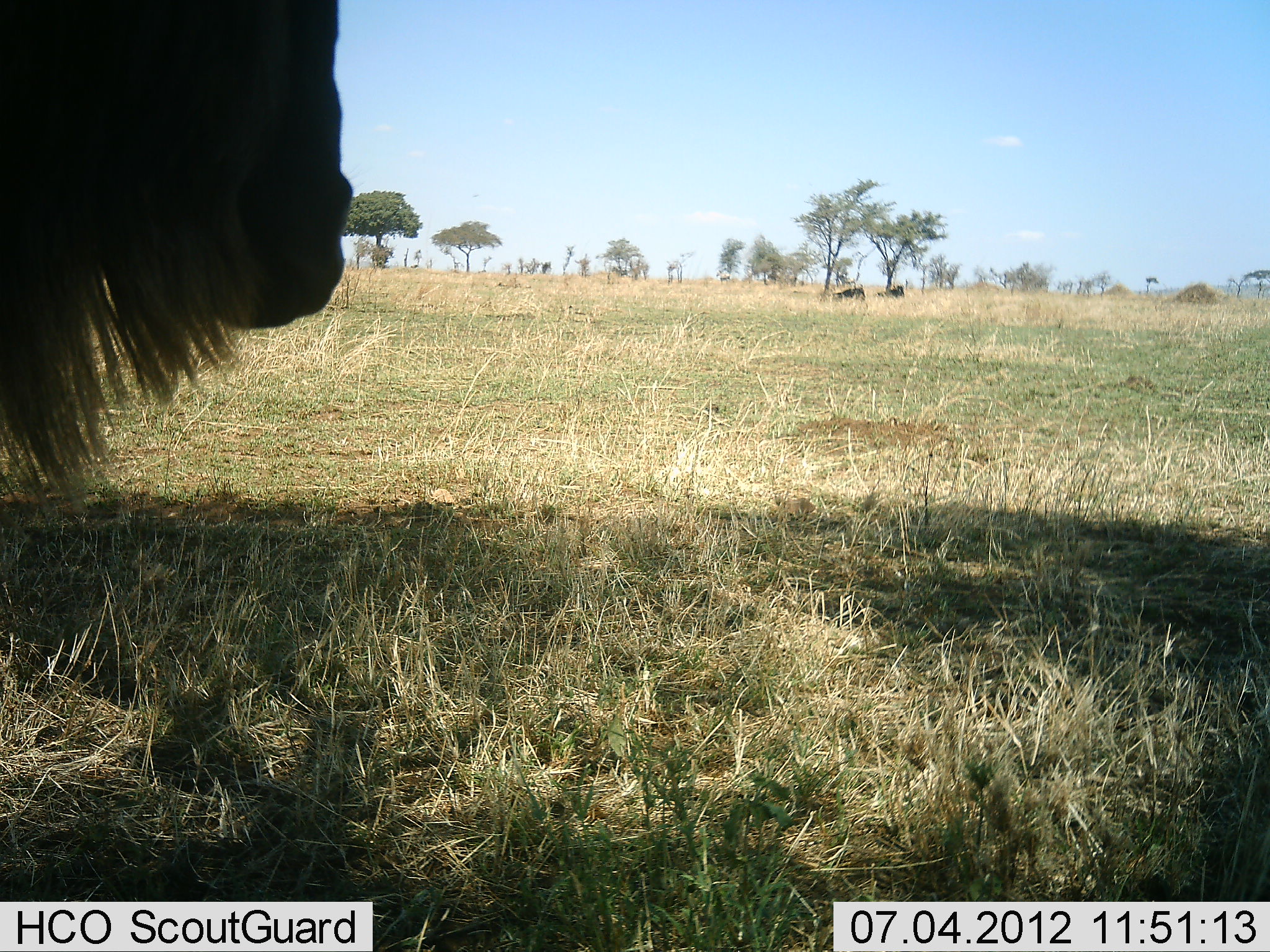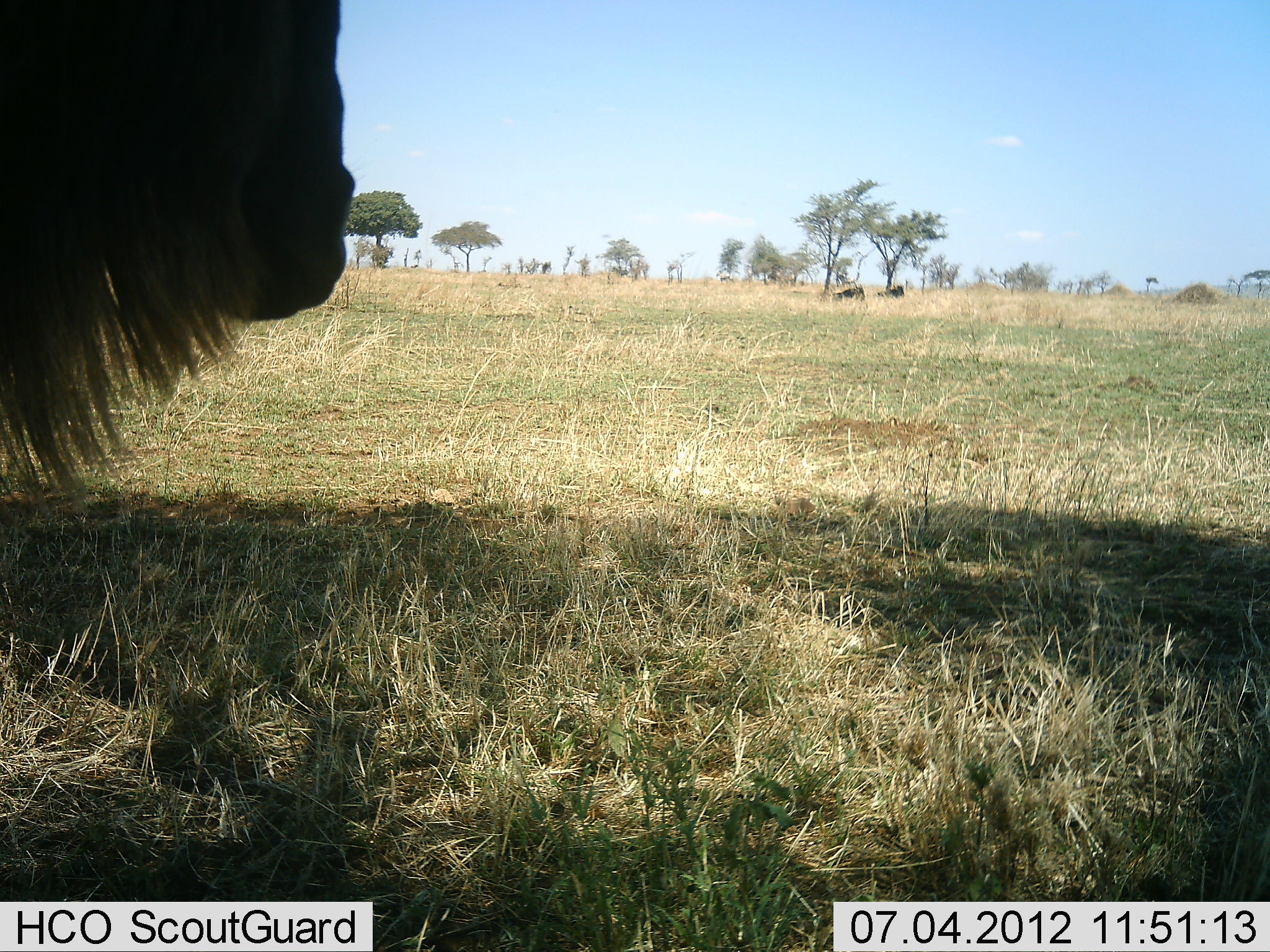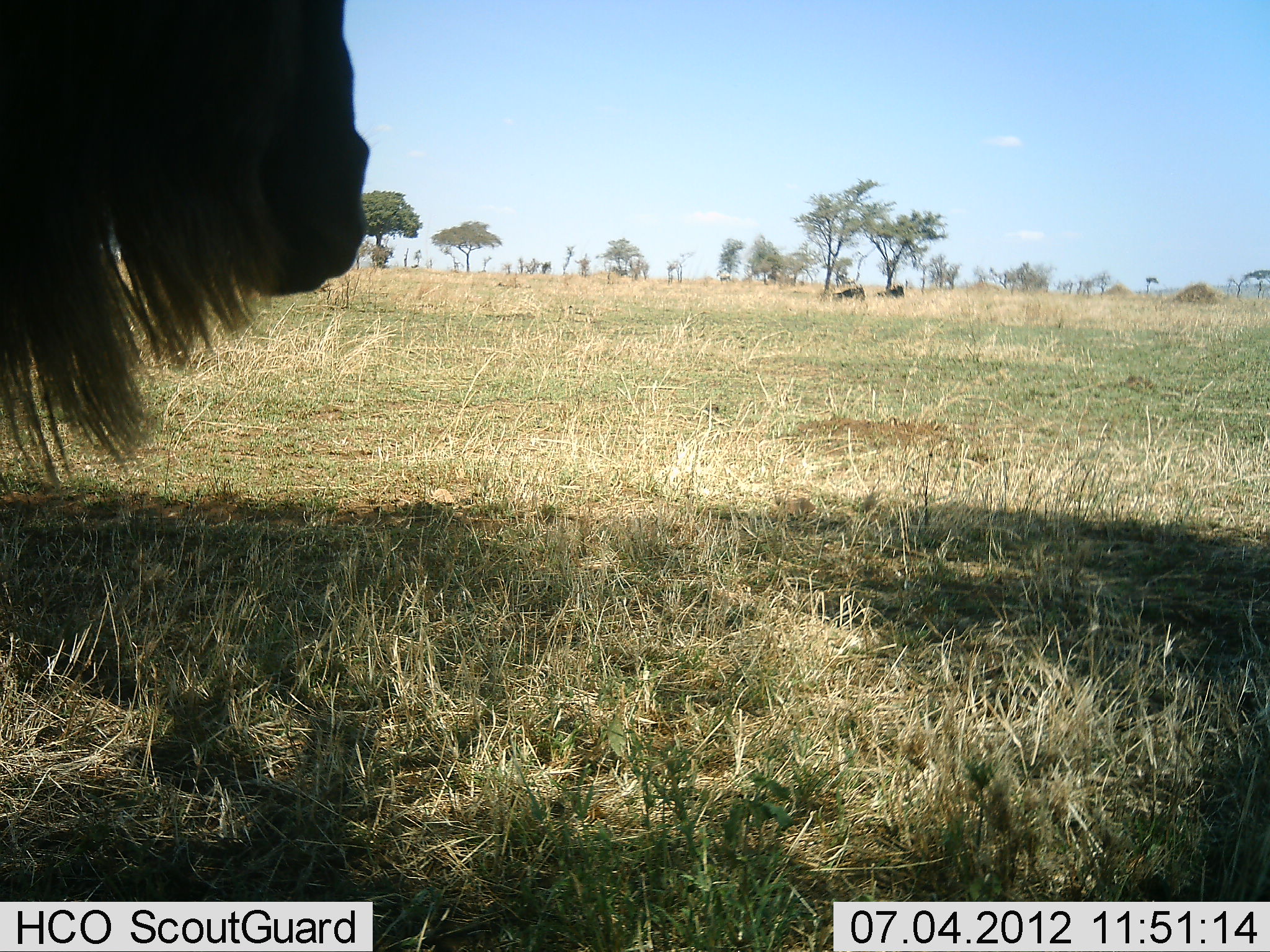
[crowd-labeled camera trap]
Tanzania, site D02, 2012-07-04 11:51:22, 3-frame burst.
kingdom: Animalia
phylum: Chordata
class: Mammalia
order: Artiodactyla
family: Bovidae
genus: Connochaetes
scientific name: Connochaetes taurinus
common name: blue wildebeest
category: wildebeest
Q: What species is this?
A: Wildebeest (blue wildebeest) (Connochaetes taurinus).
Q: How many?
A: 1.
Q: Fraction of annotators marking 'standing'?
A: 90%.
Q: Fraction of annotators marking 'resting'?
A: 10%.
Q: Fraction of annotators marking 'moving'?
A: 0%.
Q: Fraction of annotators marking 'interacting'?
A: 0%.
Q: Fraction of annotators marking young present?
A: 0%.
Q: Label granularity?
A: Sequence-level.